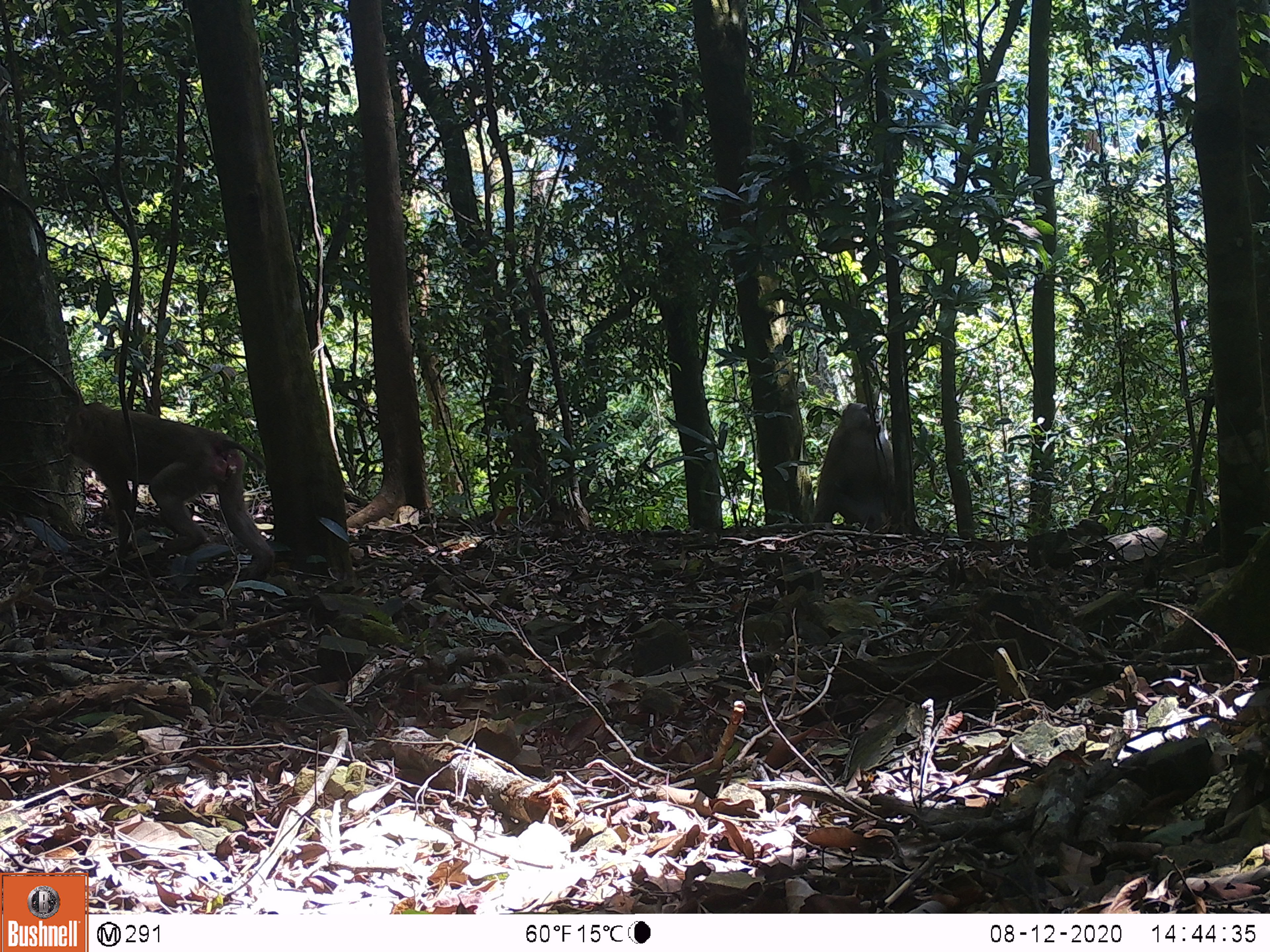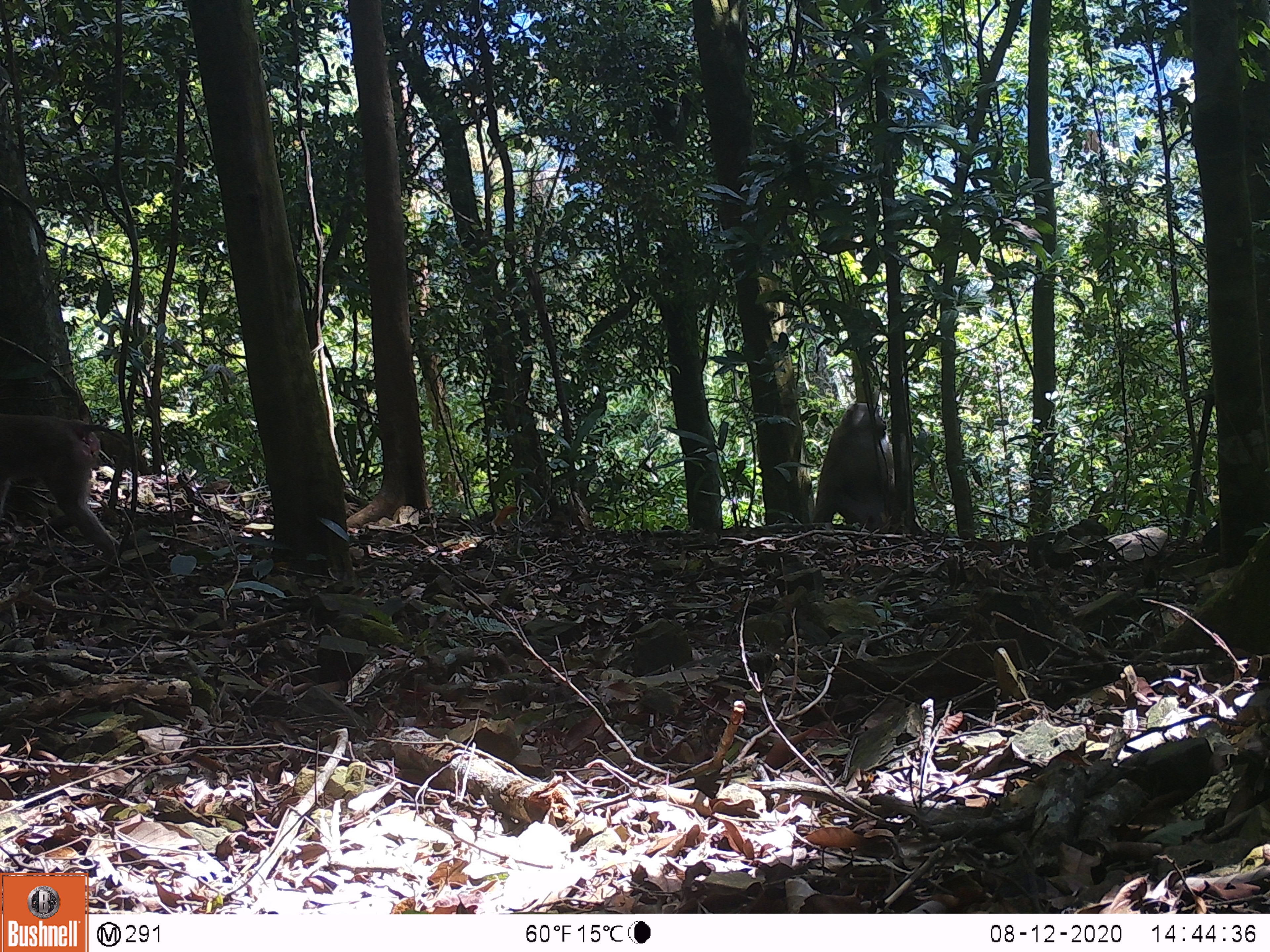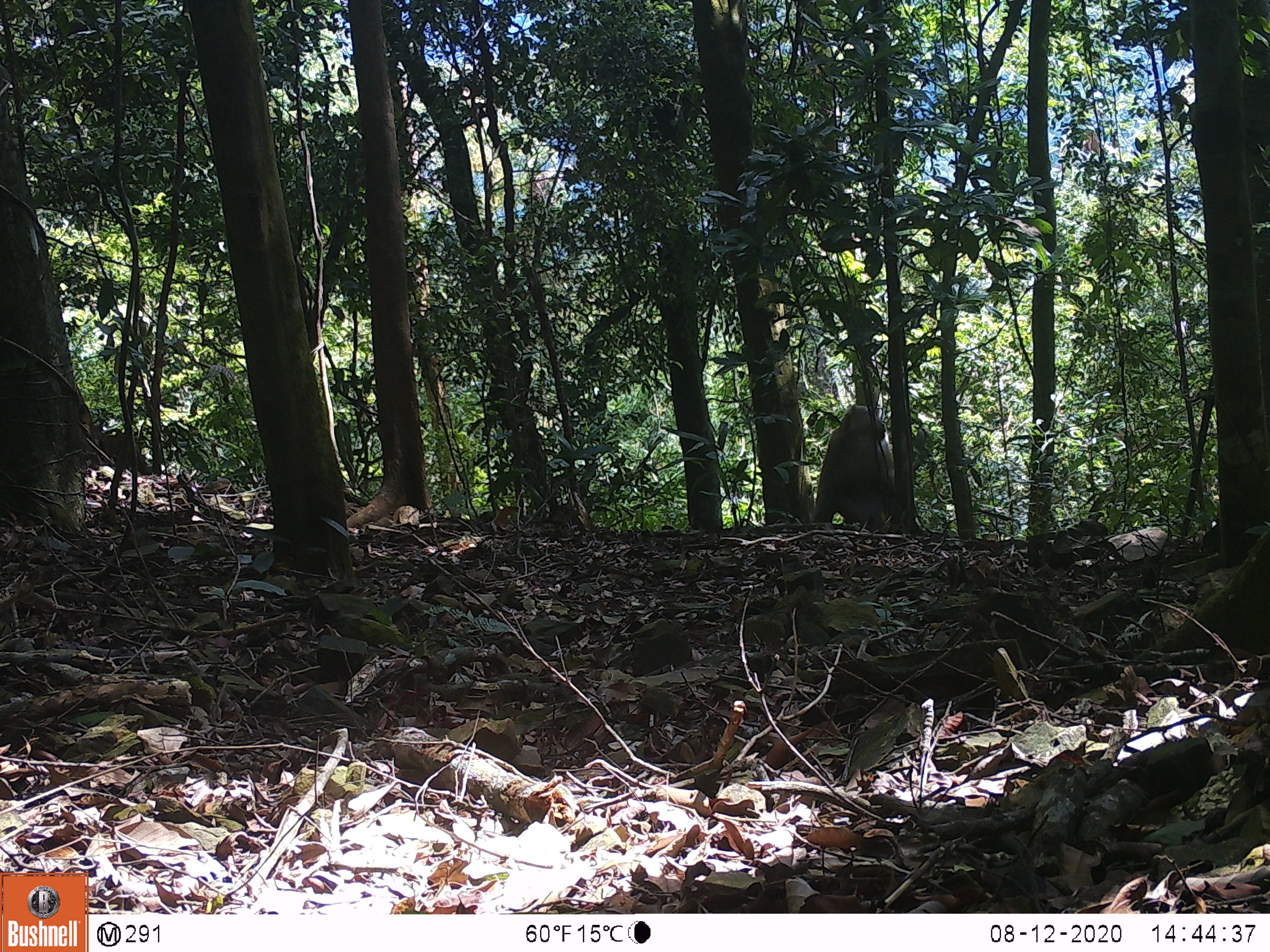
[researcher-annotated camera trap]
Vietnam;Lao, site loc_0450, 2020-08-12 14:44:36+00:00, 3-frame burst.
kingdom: Animalia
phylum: Chordata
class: Mammalia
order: Primates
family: Cercopithecidae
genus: Macaca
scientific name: Macaca nemestrina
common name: pig-tailed macaque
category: pig tailed macaque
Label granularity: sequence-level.